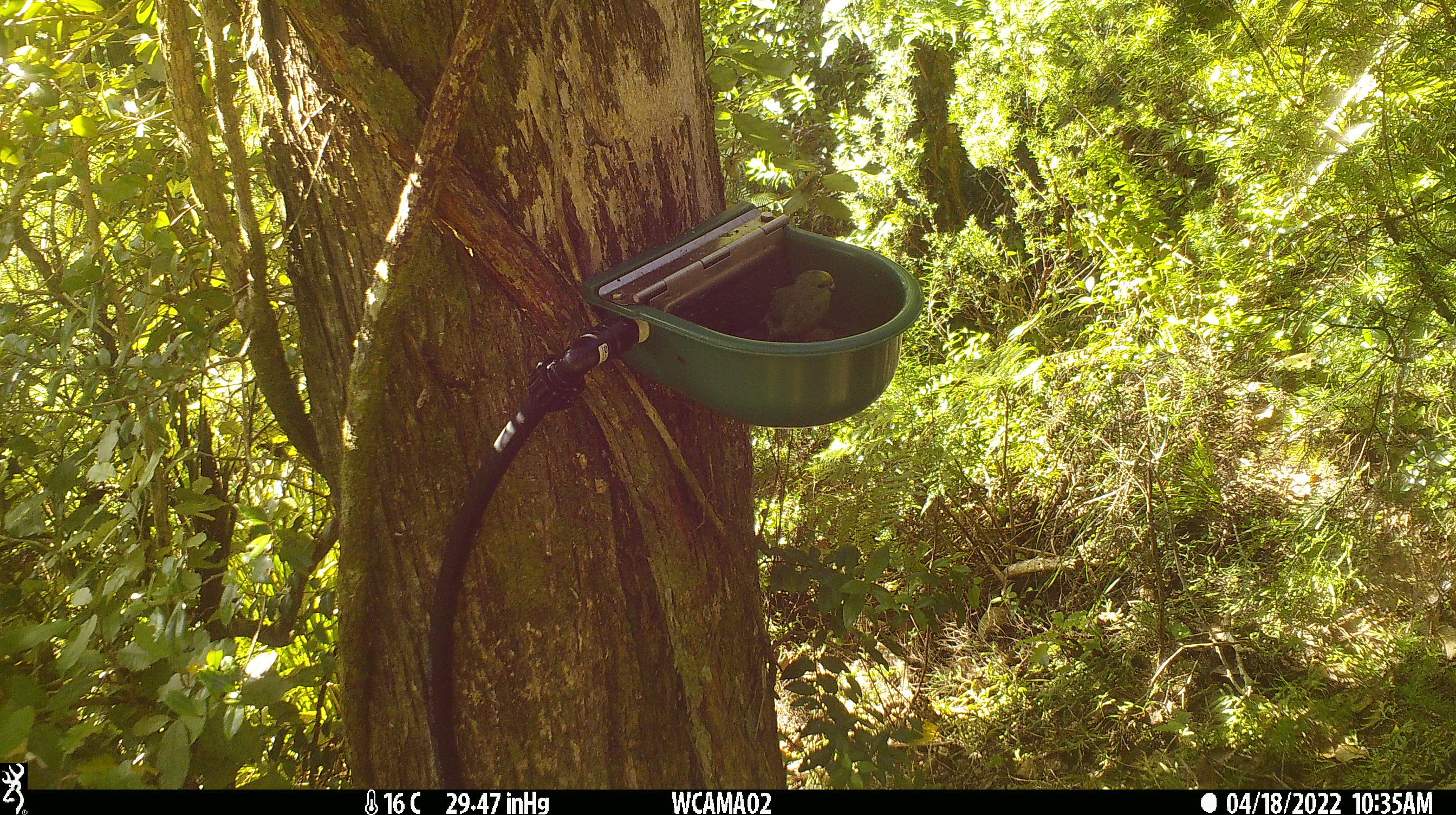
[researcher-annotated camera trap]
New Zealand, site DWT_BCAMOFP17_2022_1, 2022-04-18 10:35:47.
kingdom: Animalia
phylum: Chordata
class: Aves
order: Psittaciformes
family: Psittaculidae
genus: Cyanoramphus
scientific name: Cyanoramphus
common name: parakeet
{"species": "parakeet (Cyanoramphus)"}